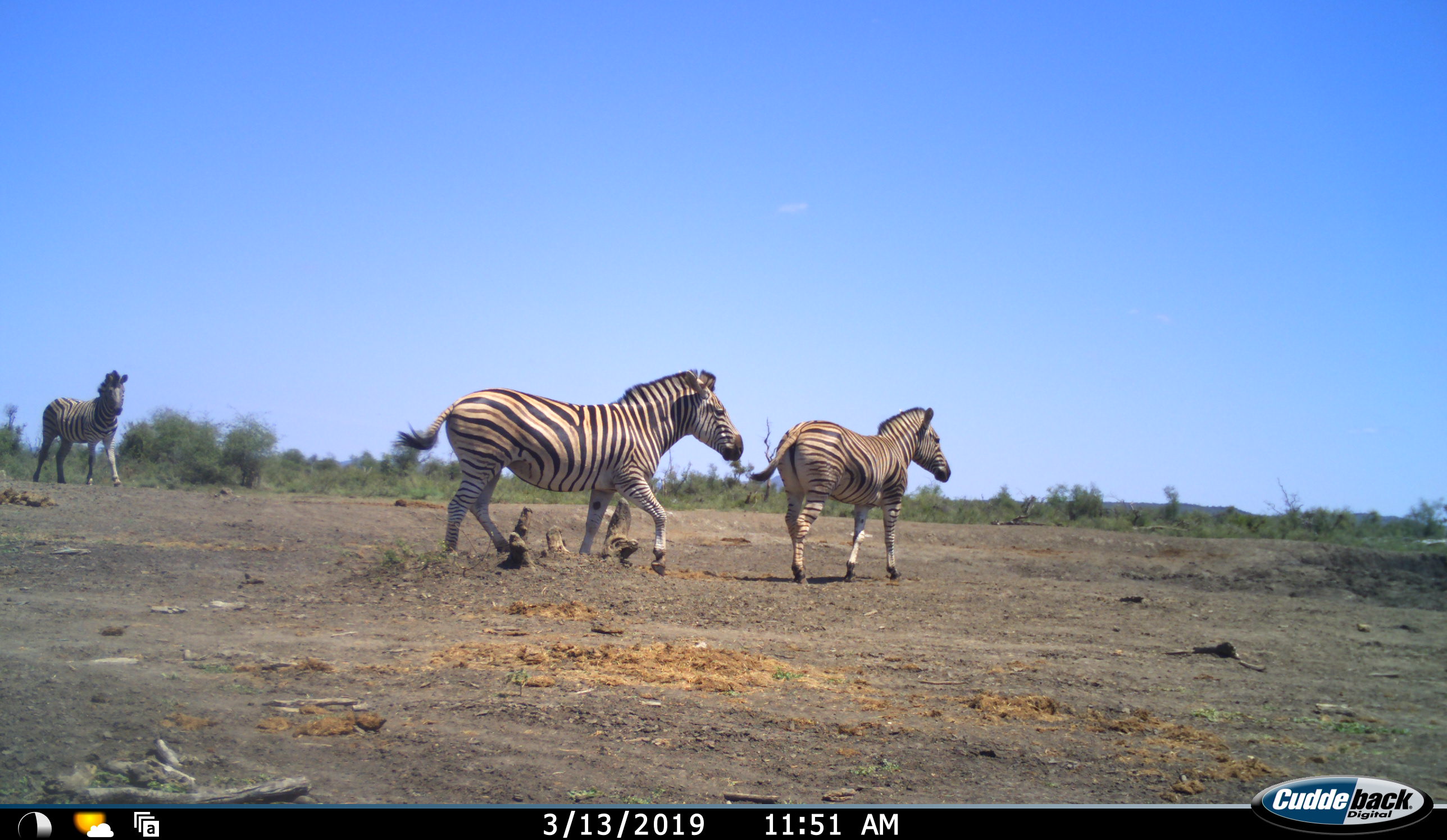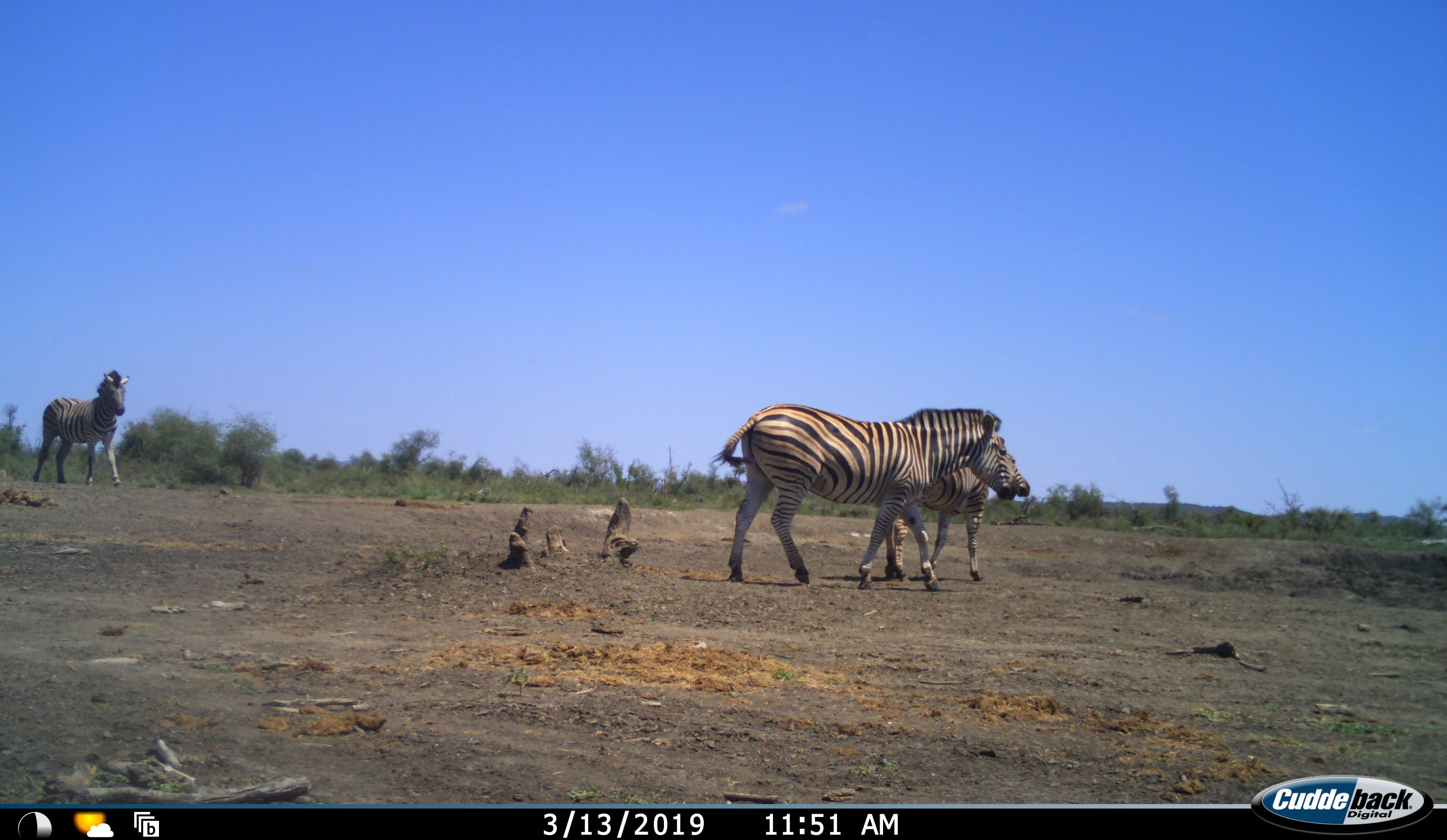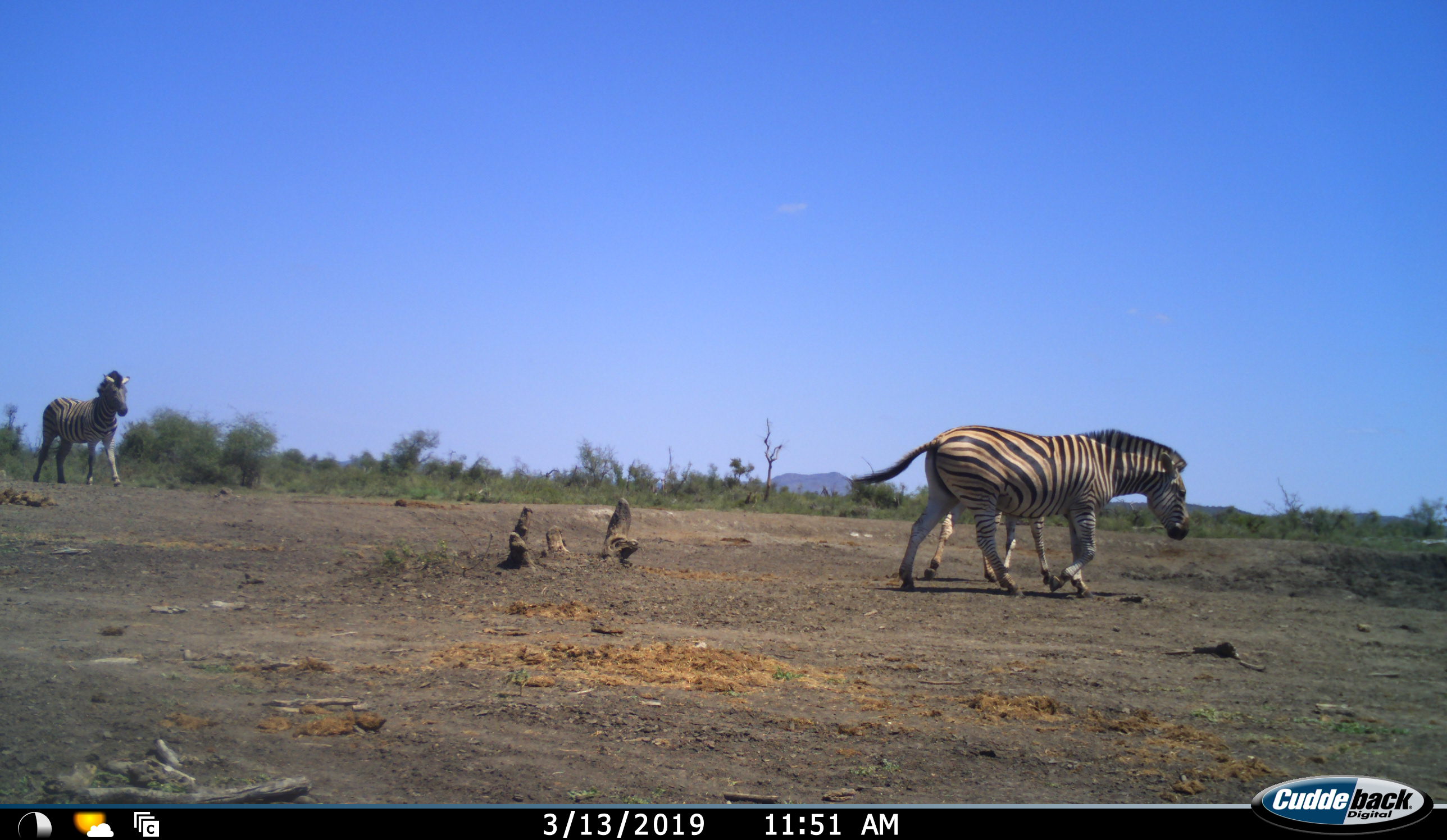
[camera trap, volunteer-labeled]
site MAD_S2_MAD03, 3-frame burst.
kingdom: Animalia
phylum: Chordata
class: Mammalia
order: Perissodactyla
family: Equidae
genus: Equus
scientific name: Equus quagga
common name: plains zebra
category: zebraplains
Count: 3.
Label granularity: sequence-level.